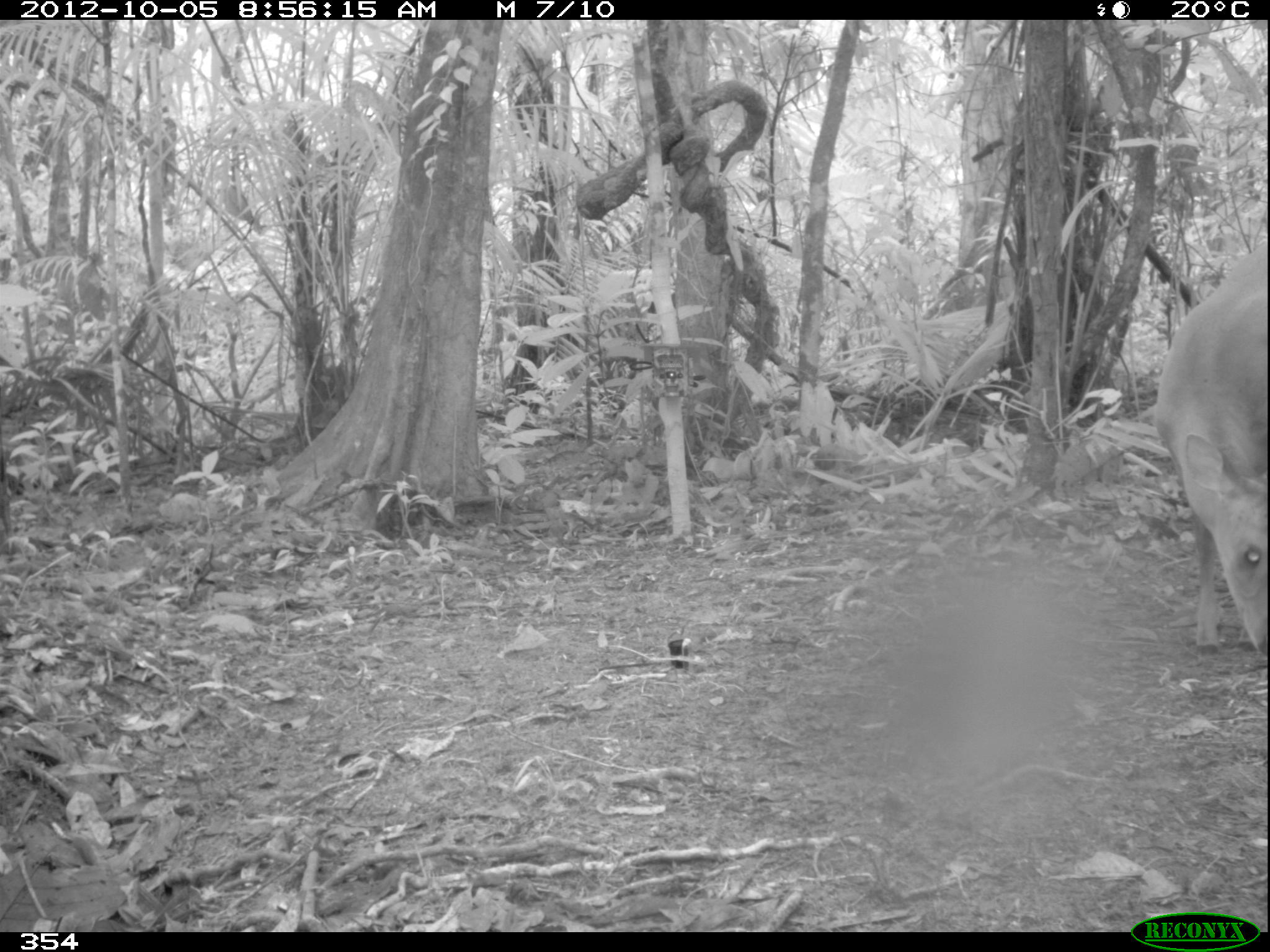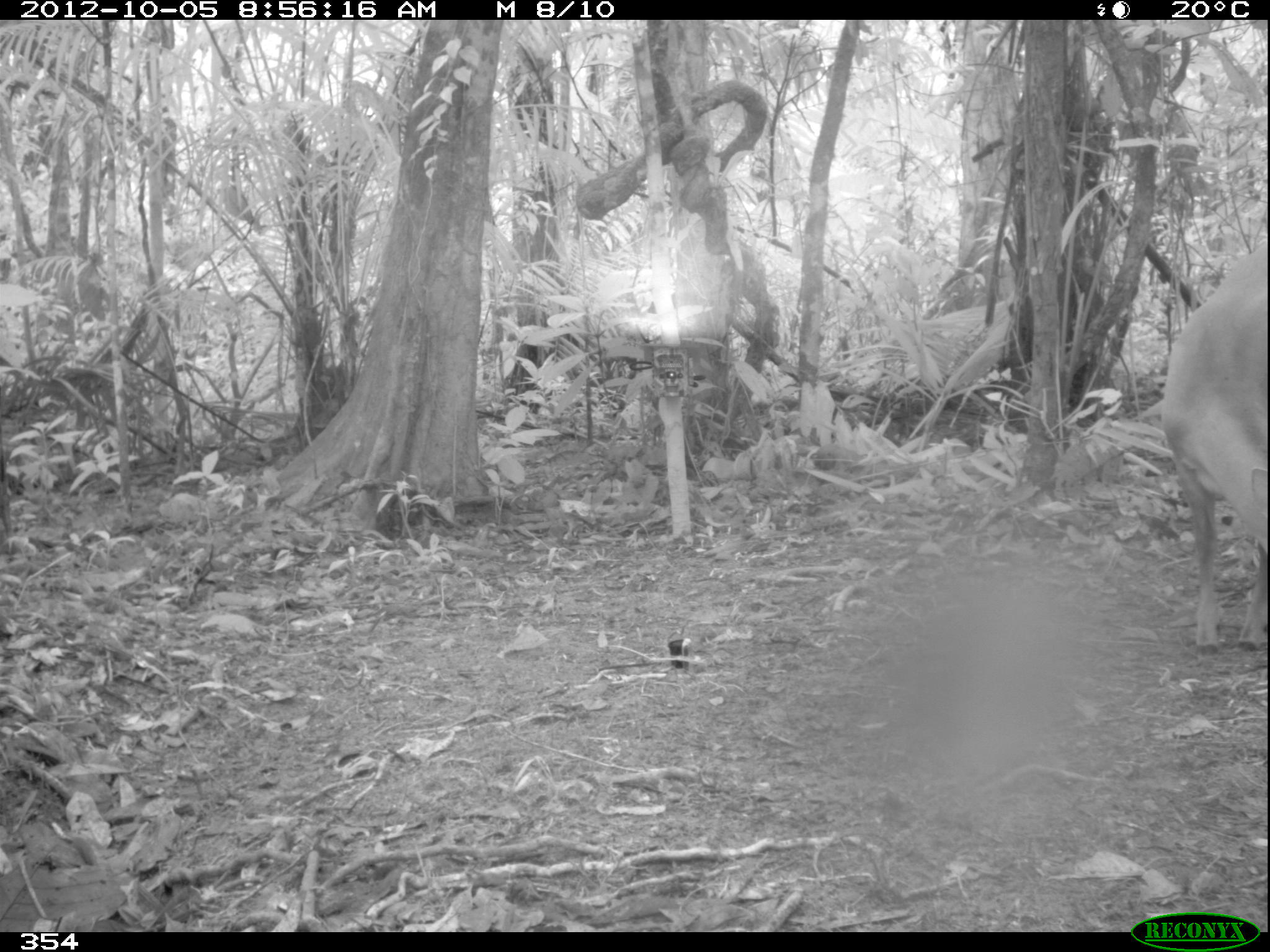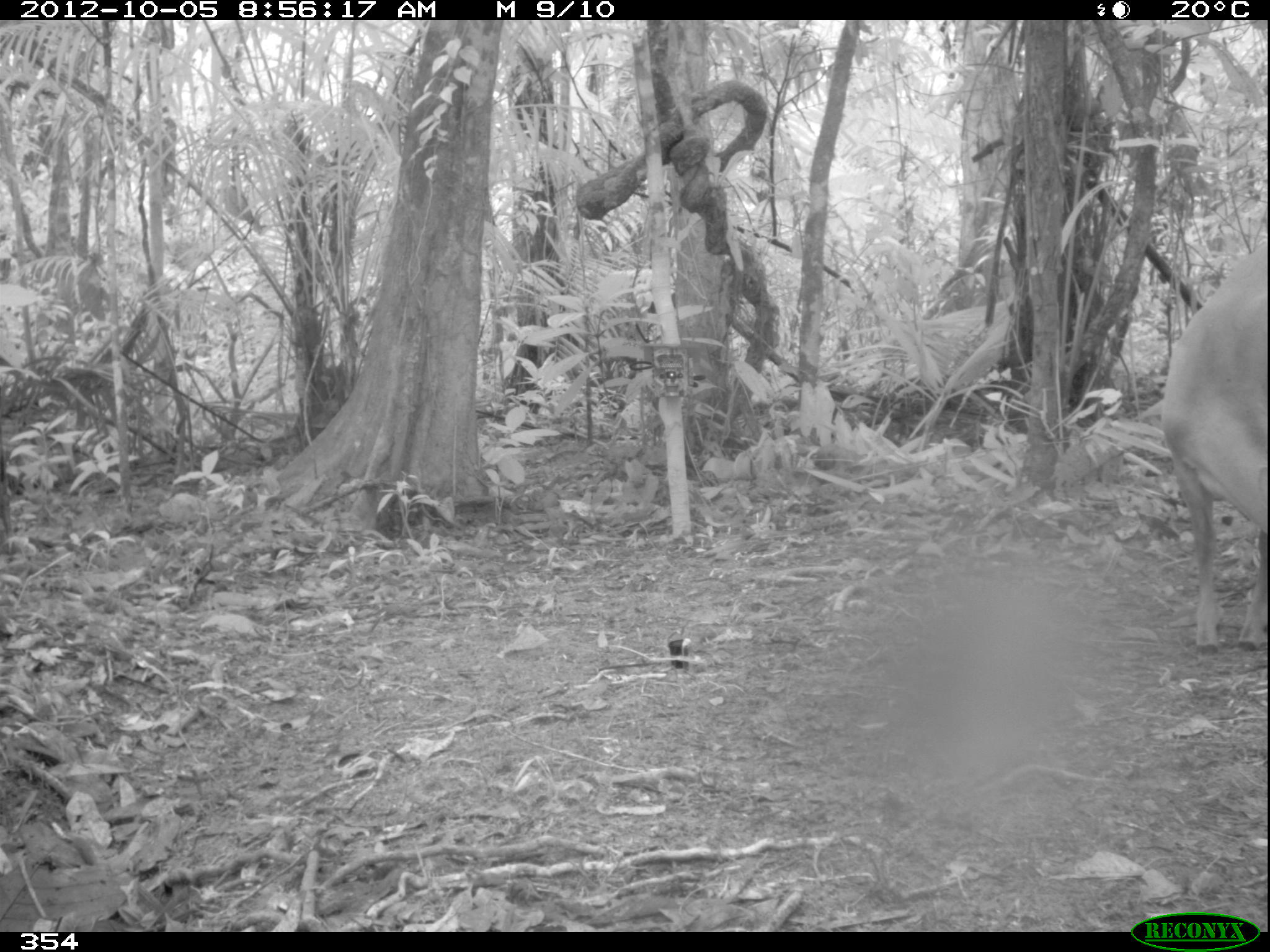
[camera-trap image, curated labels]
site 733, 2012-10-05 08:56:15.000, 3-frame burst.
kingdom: Animalia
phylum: Chordata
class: Mammalia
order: Artiodactyla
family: Cervidae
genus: Mazama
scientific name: Mazama americana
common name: red brocket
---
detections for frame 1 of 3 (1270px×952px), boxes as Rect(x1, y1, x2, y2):
mazama americana: Rect(1153, 238, 1268, 663)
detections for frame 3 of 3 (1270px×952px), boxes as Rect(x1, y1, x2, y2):
mazama americana: Rect(1158, 240, 1265, 657)